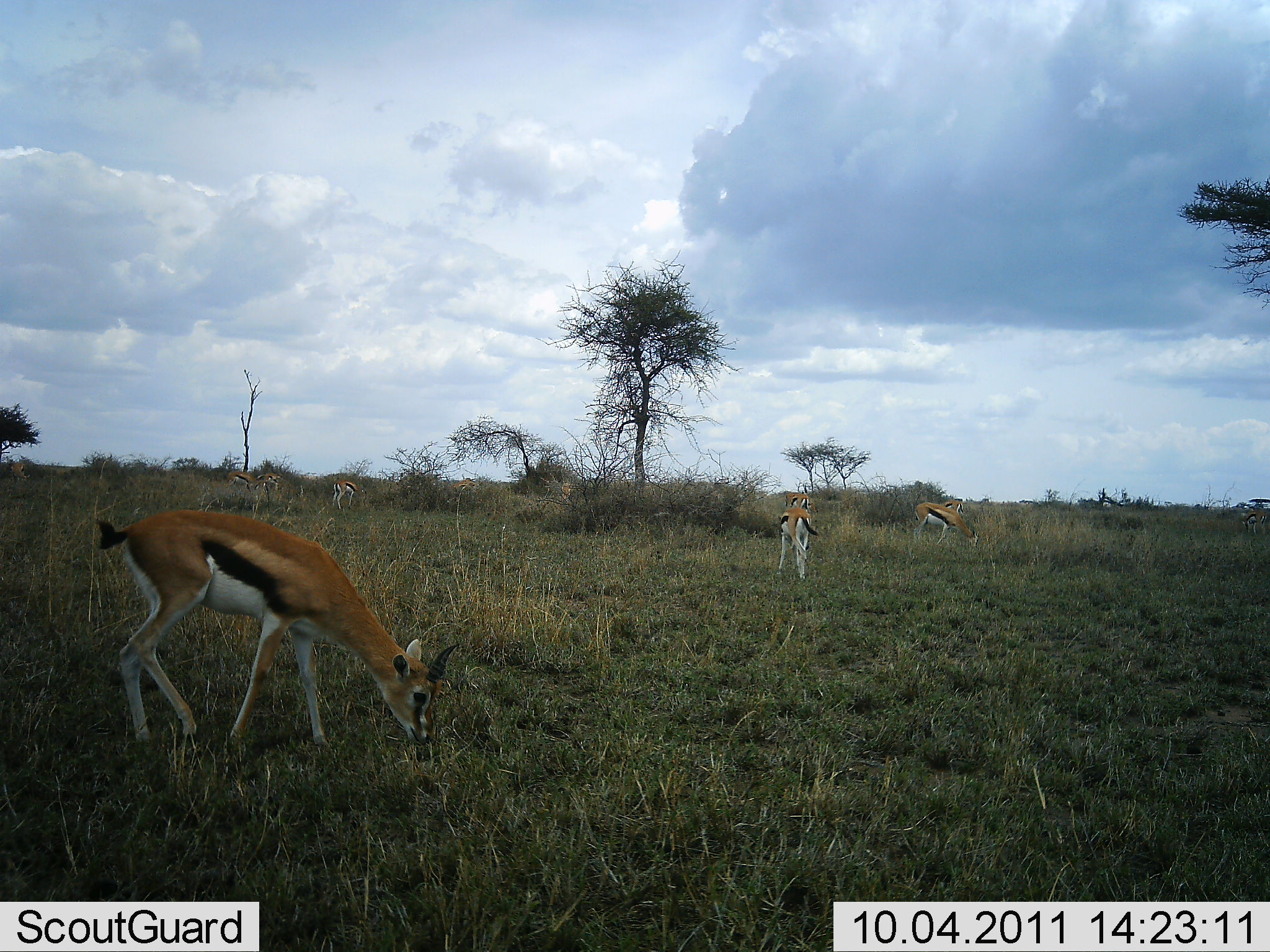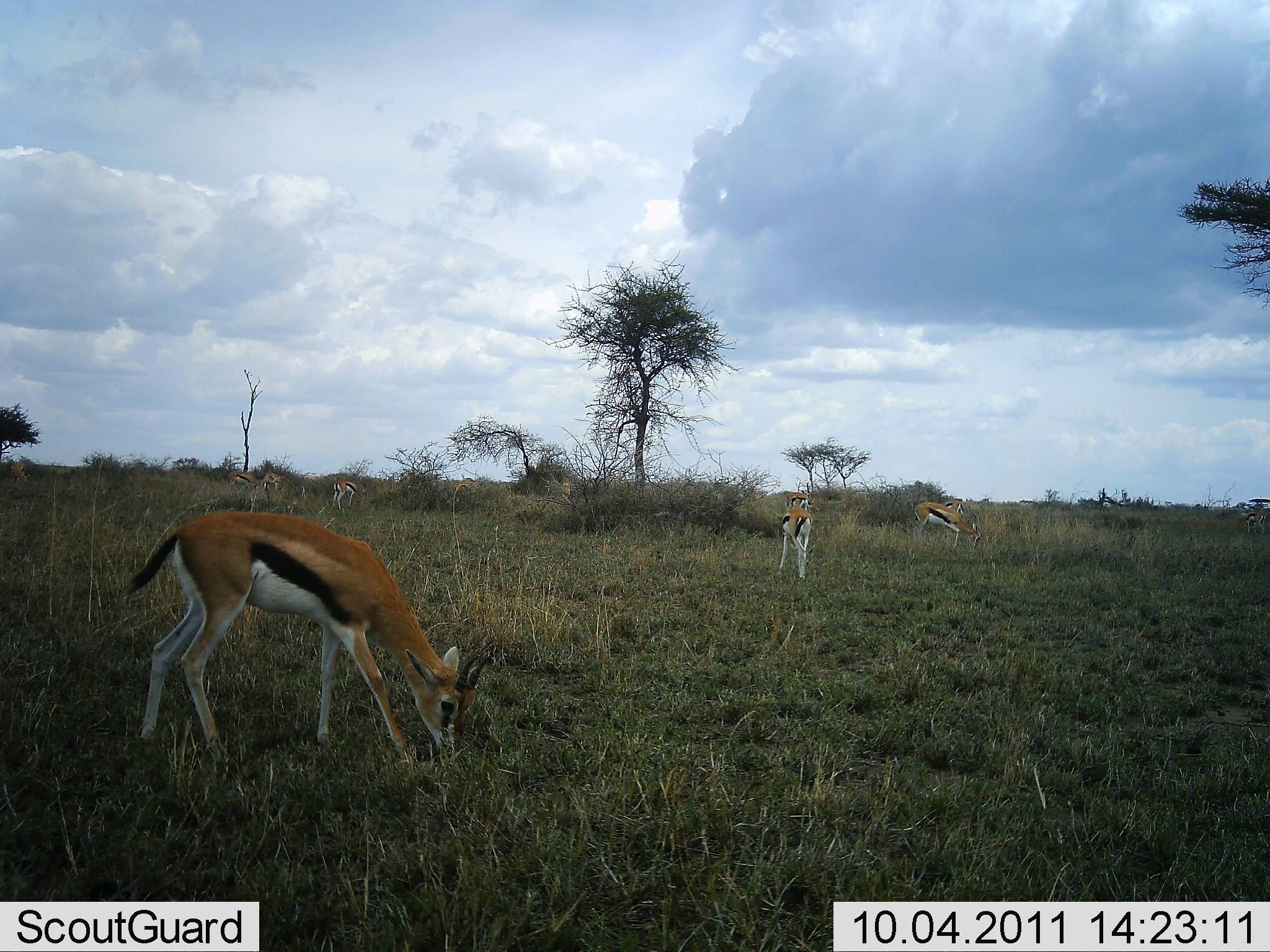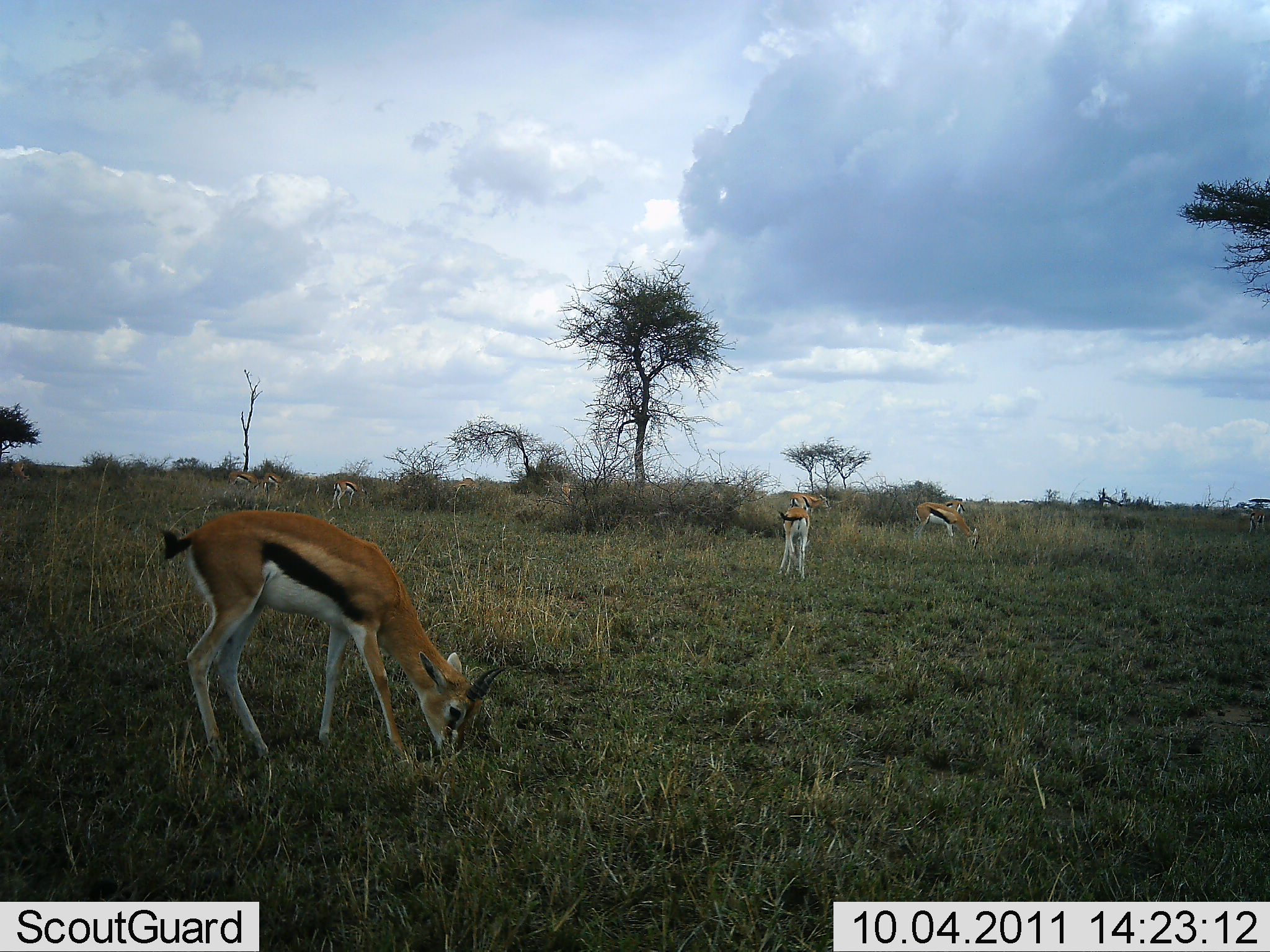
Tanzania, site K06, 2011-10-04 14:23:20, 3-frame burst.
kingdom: Animalia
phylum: Chordata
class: Mammalia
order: Artiodactyla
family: Bovidae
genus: Eudorcas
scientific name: Eudorcas thomsonii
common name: thomson's gazelle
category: gazellethomsons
Gazellethomsons (thomson's gazelle) (Eudorcas thomsonii), count 6. Behavior (volunteer vote fractions): standing 54%, resting 0%, moving 0%, interacting 0%. Young present (vote fraction): 0%. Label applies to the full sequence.